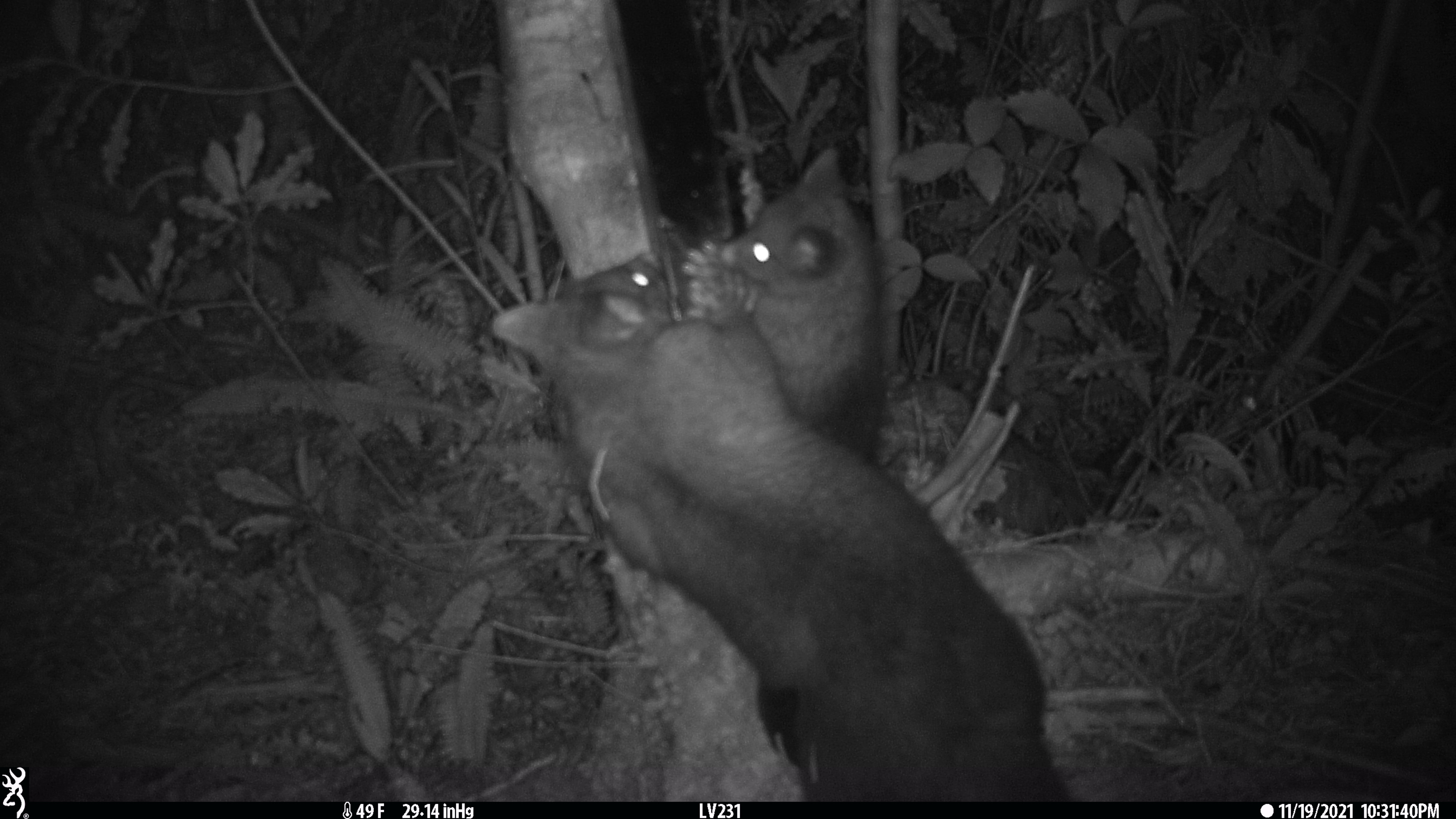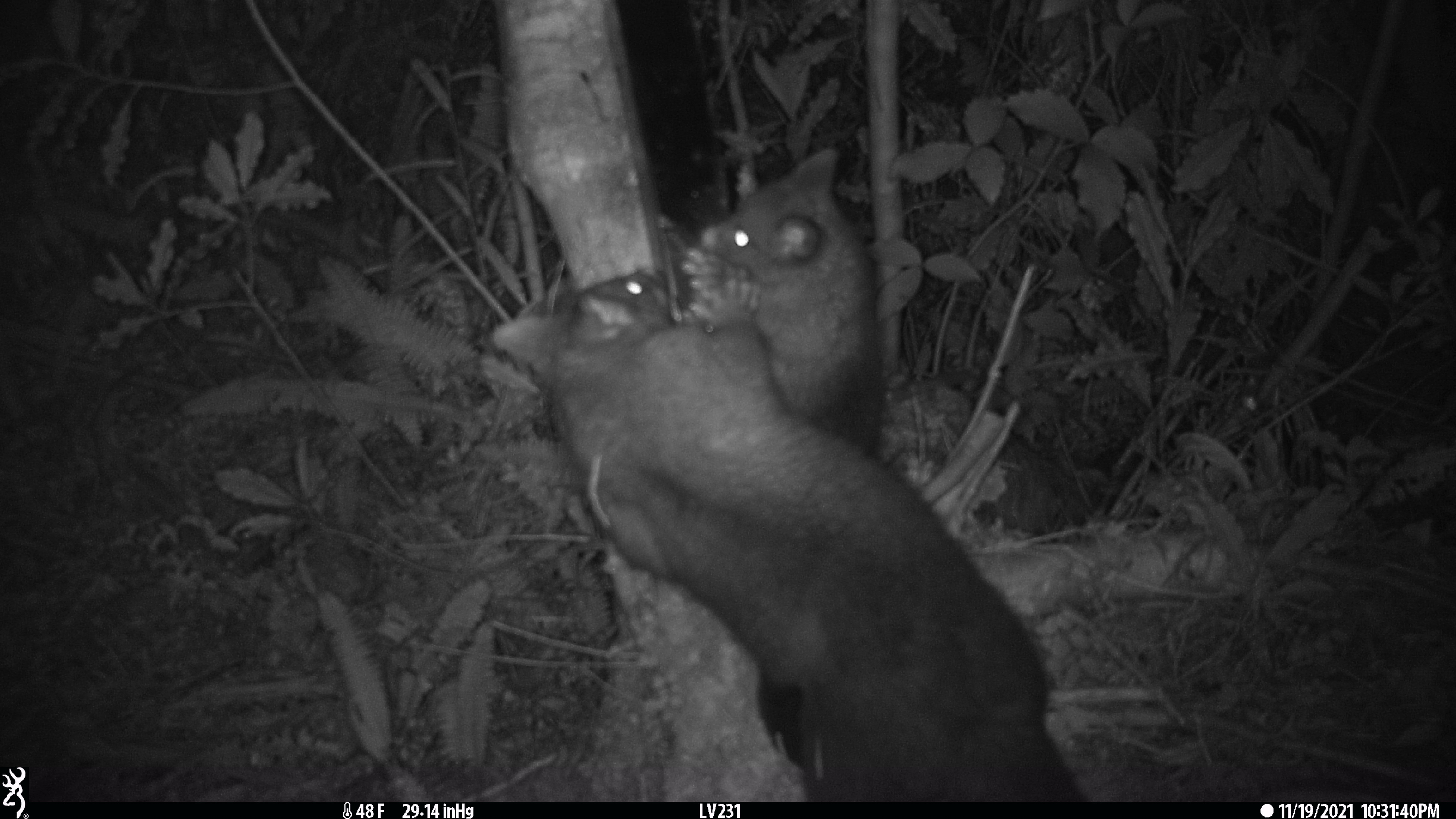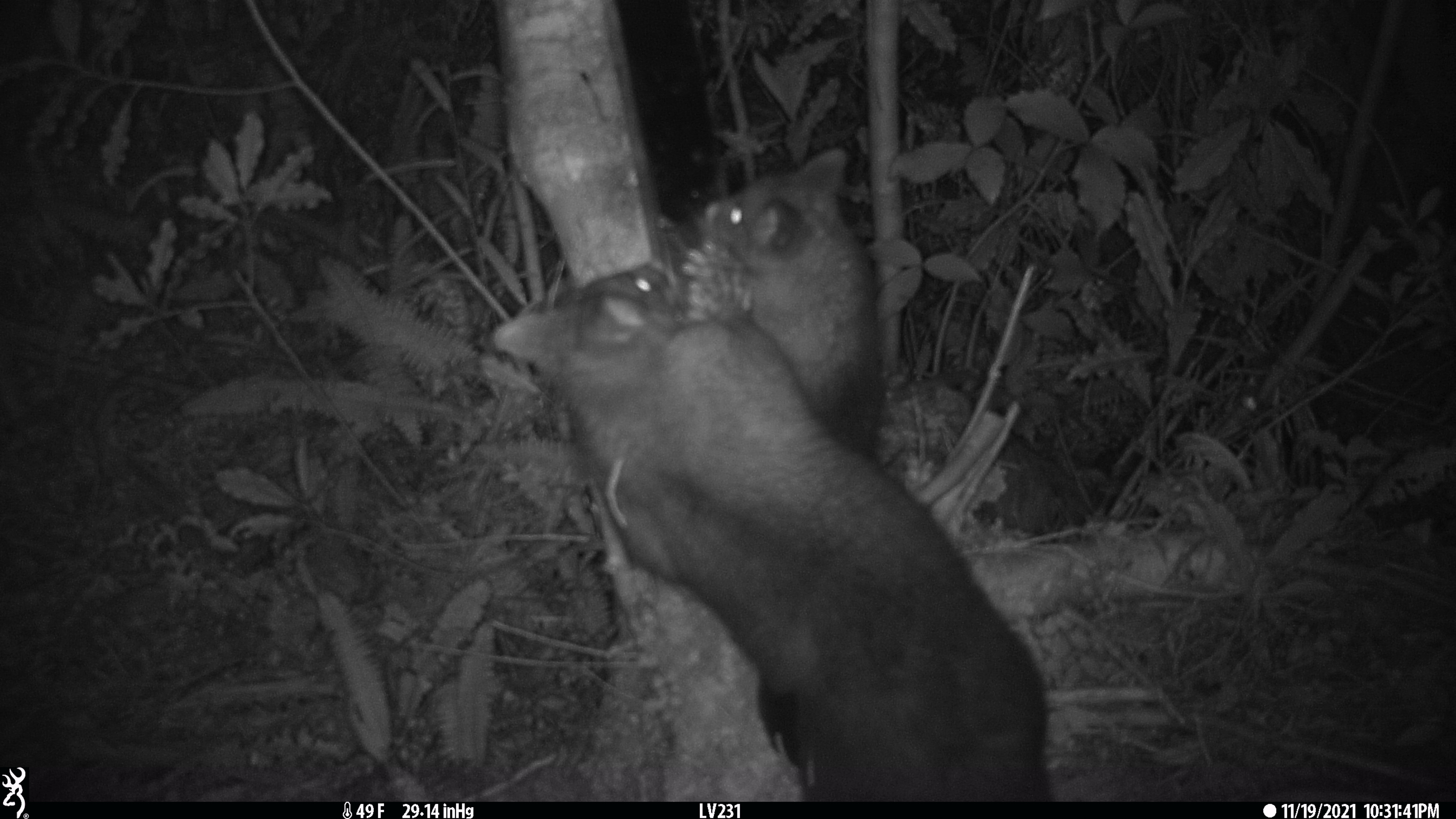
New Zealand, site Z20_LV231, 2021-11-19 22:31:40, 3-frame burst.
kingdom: Animalia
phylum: Chordata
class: Mammalia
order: Diprotodontia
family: Phalangeridae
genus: Trichosurus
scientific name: Trichosurus vulpecula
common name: common brushtail possum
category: possum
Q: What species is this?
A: Possum (common brushtail possum) (Trichosurus vulpecula).